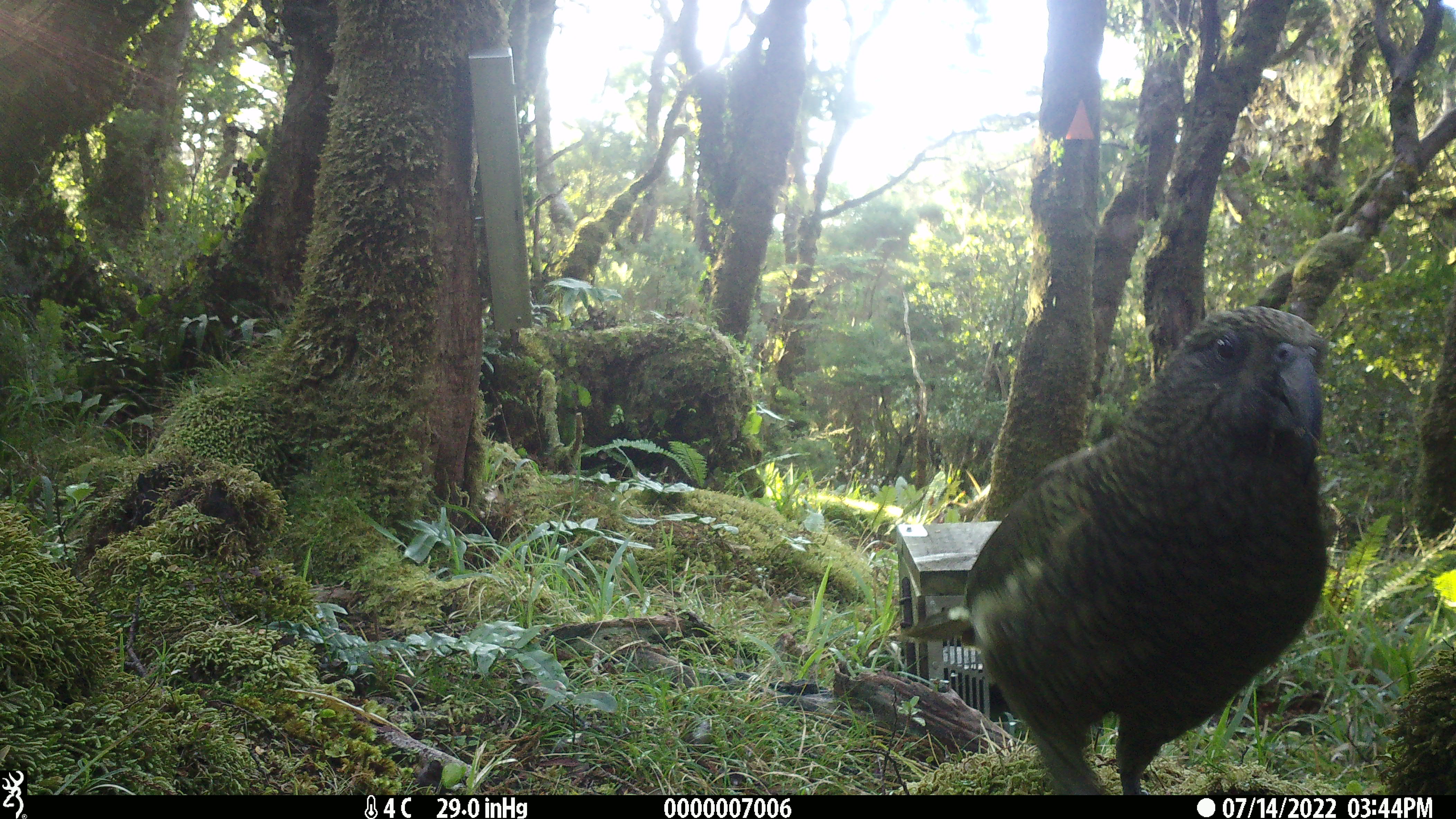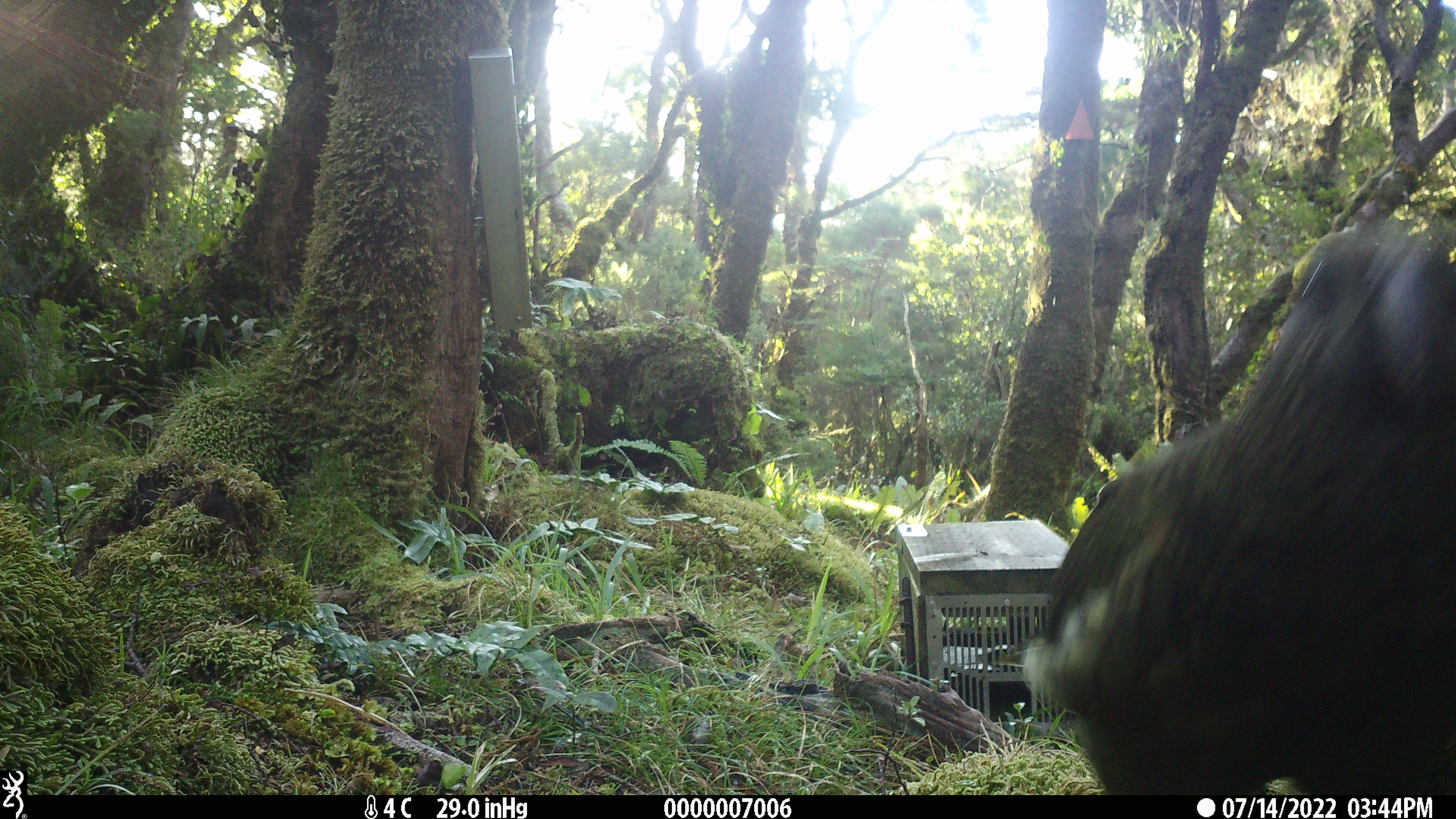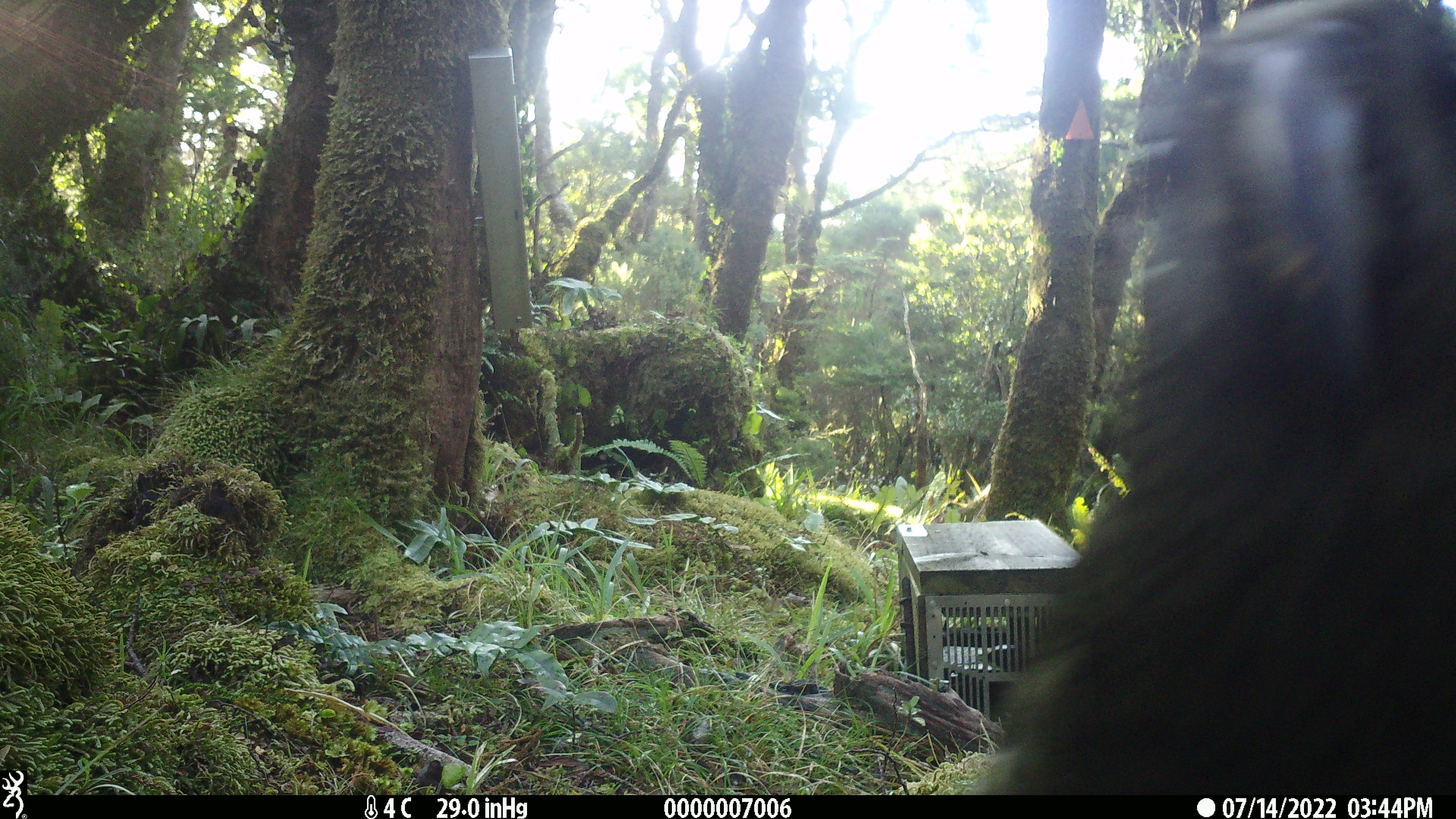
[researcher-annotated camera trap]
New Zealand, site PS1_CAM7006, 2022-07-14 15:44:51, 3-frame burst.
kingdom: Animalia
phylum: Chordata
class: Aves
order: Psittaciformes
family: Strigopidae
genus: Nestor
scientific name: Nestor notabilis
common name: kea